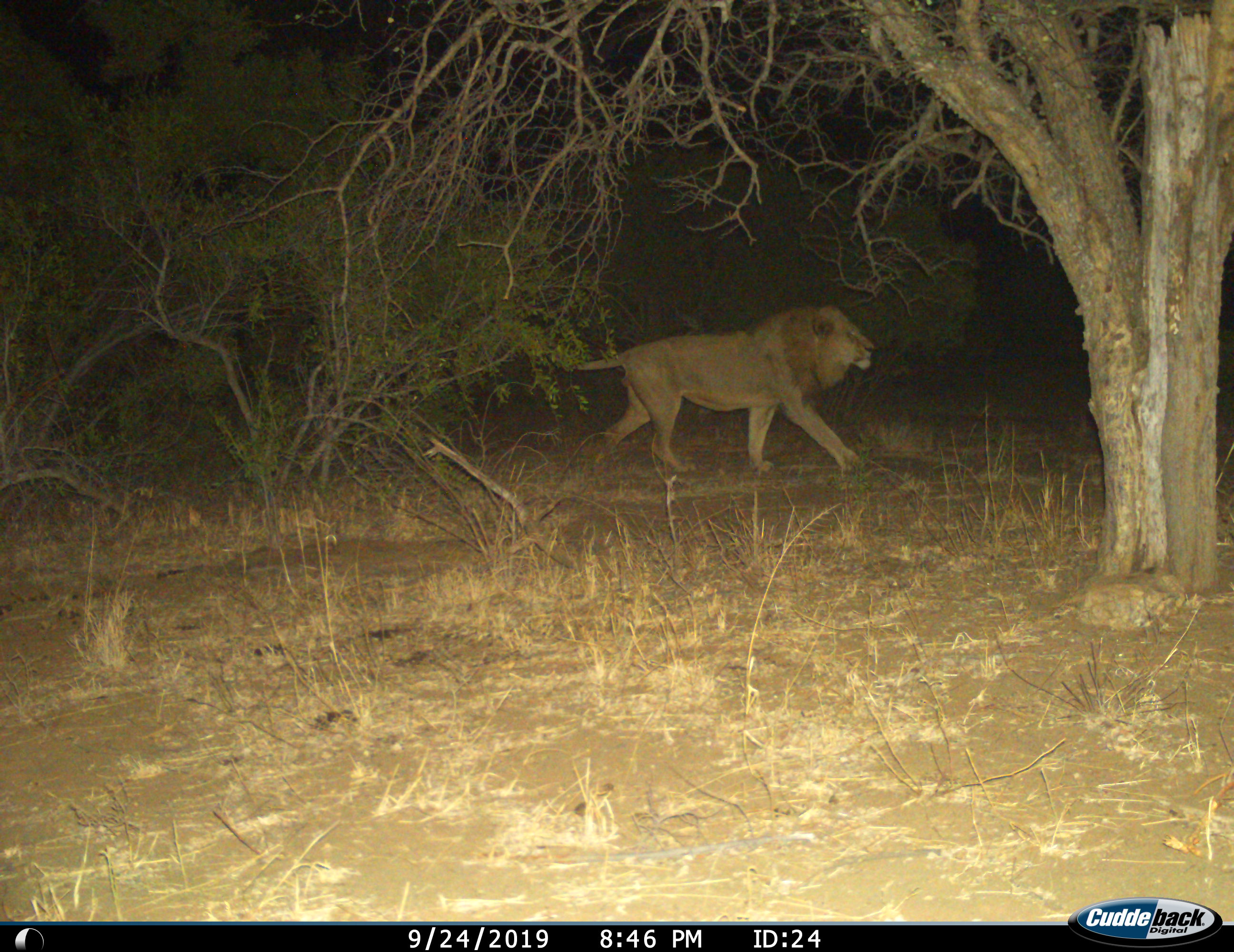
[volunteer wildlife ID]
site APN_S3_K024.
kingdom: Animalia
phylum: Chordata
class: Mammalia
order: Carnivora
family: Felidae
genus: Panthera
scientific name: Panthera leo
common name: lion male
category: lionmale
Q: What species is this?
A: Lionmale (lion male) (Panthera leo).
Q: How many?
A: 1.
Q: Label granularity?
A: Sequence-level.